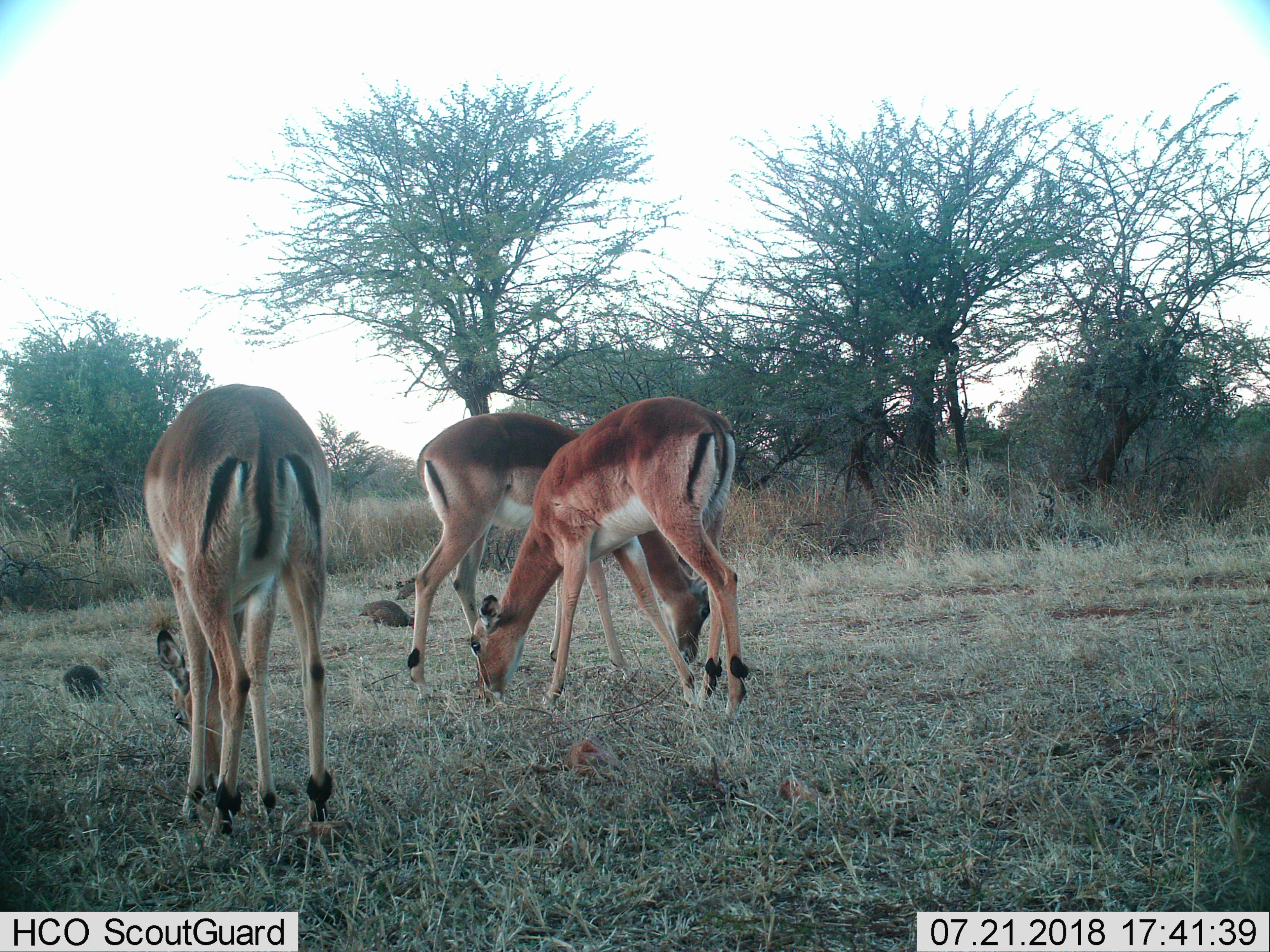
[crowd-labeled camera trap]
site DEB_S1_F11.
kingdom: Animalia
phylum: Chordata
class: Aves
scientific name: Aves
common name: bird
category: birdother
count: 3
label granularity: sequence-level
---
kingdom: Animalia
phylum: Chordata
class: Mammalia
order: Artiodactyla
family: Bovidae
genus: Aepyceros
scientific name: Aepyceros melampus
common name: impala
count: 3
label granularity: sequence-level